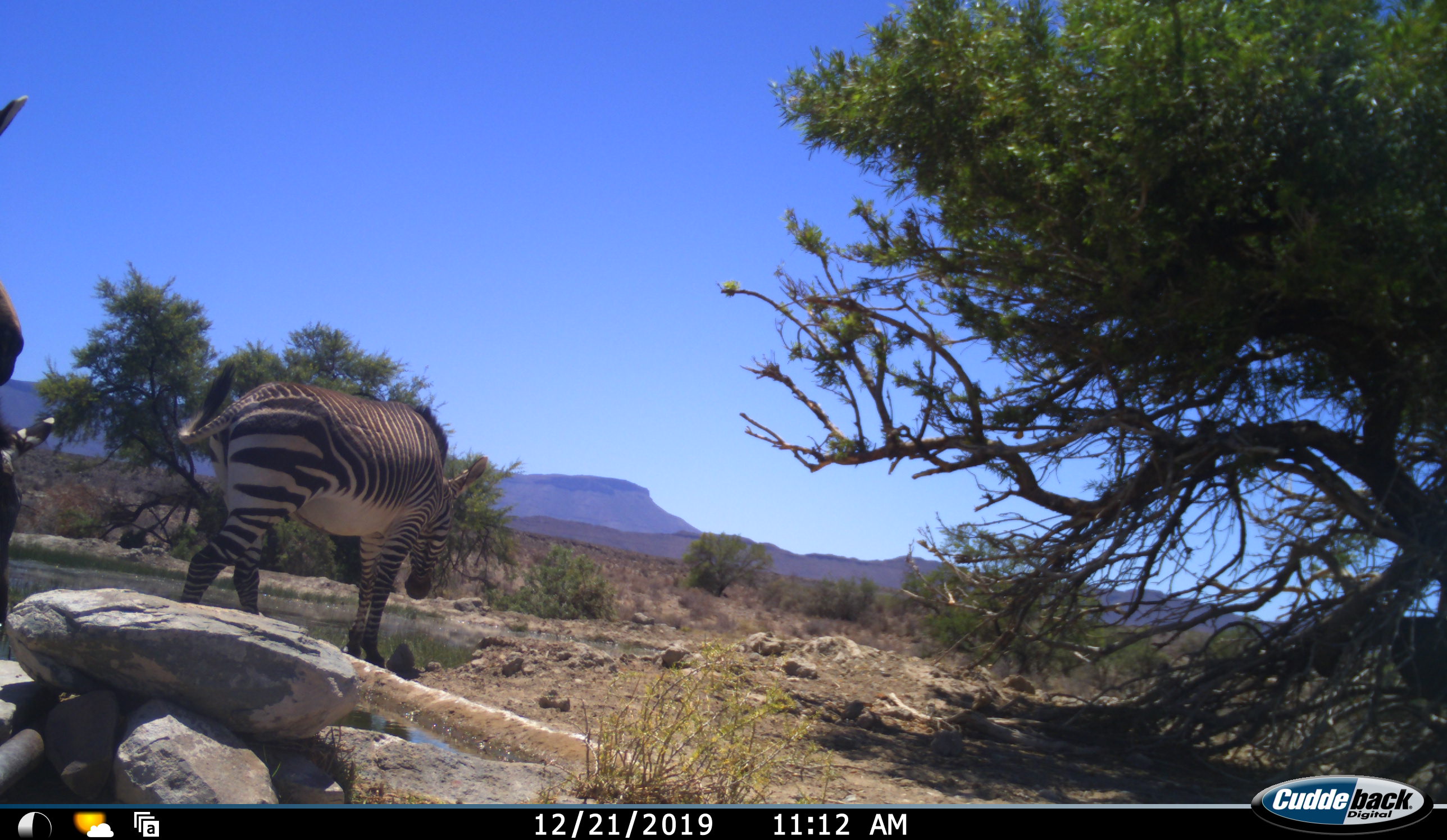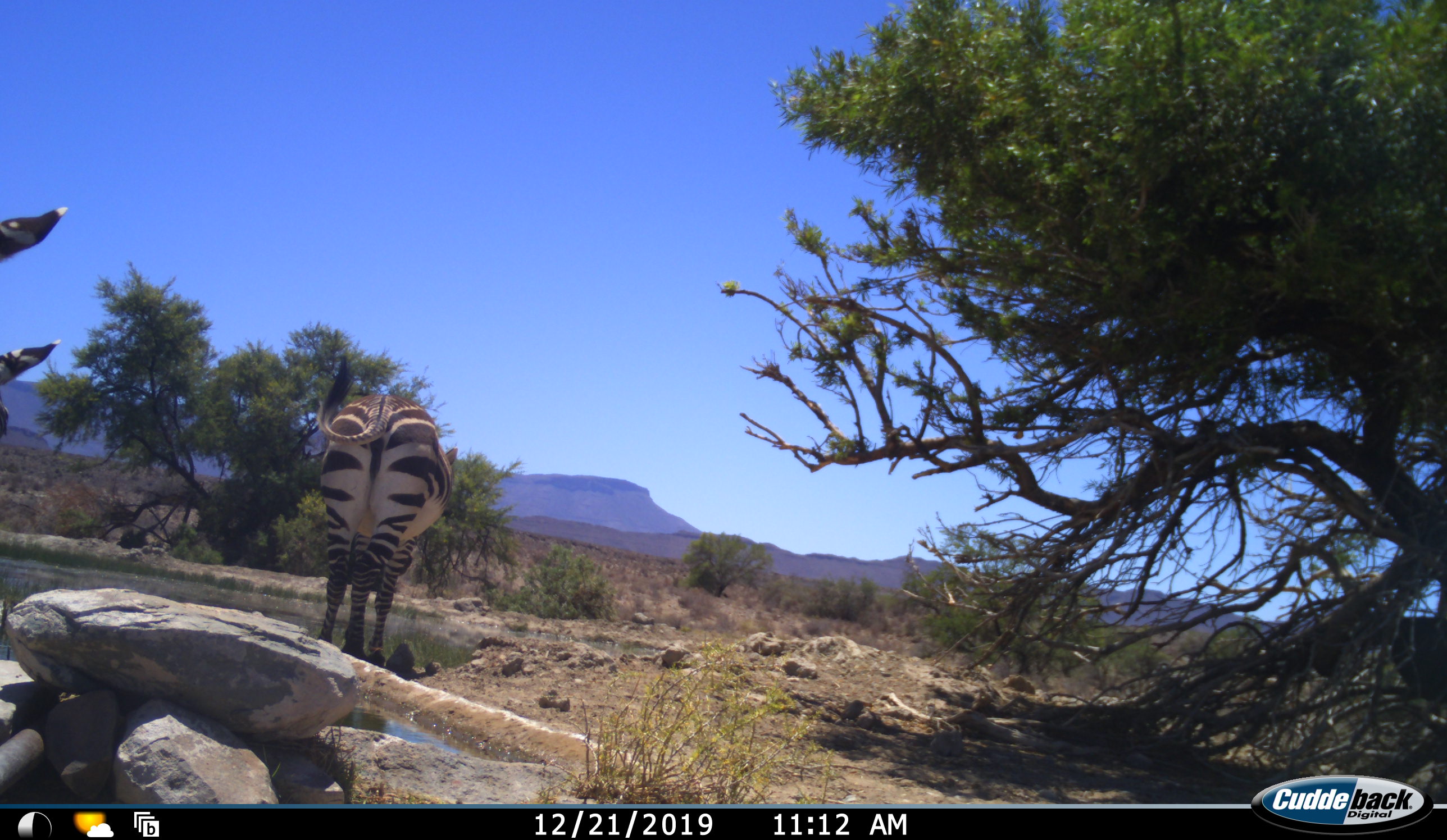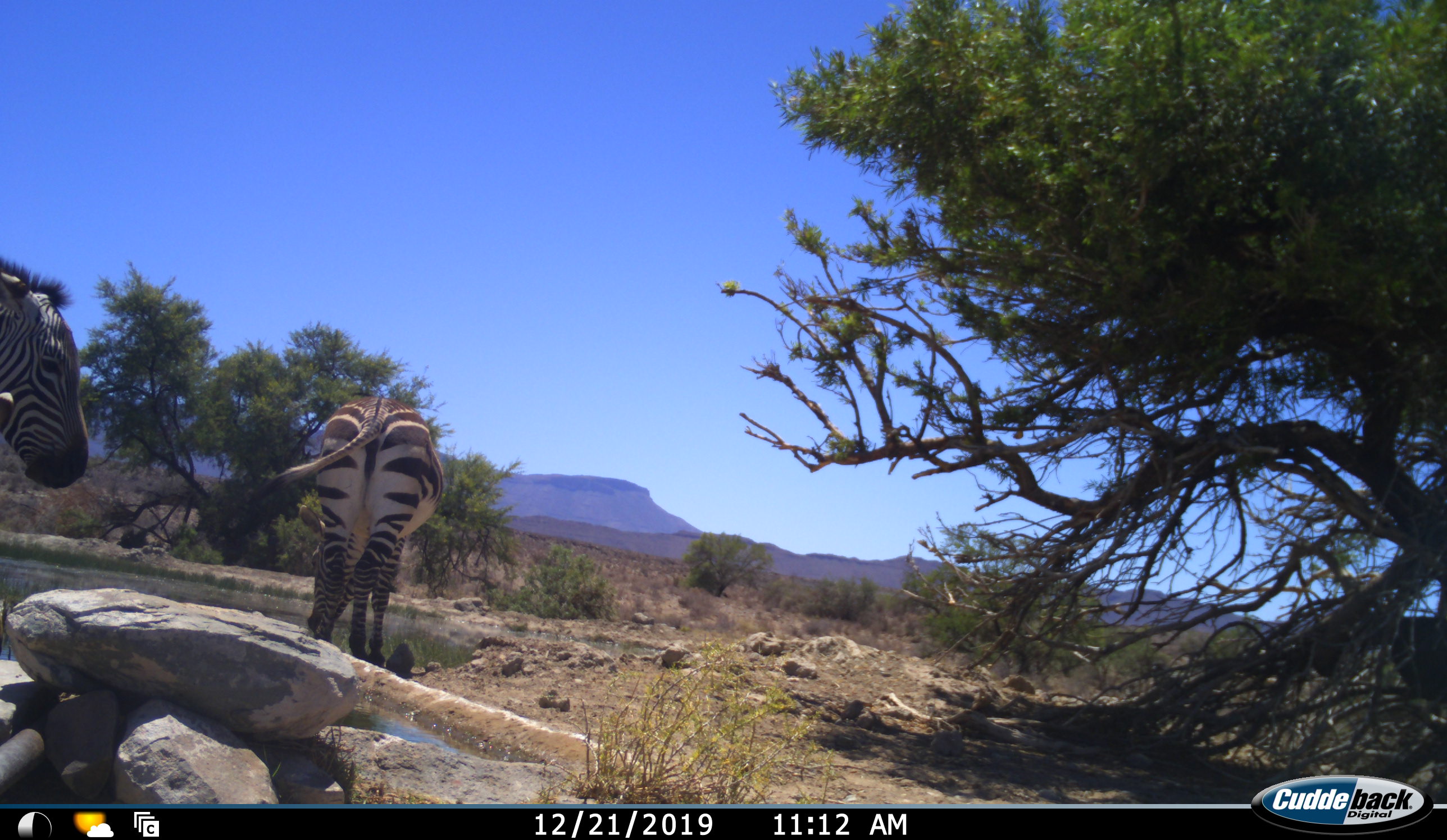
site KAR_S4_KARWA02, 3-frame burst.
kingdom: Animalia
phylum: Chordata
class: Mammalia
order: Perissodactyla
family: Equidae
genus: Equus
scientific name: Equus quagga burchellii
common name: burchell's zebra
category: zebraburchells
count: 2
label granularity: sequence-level